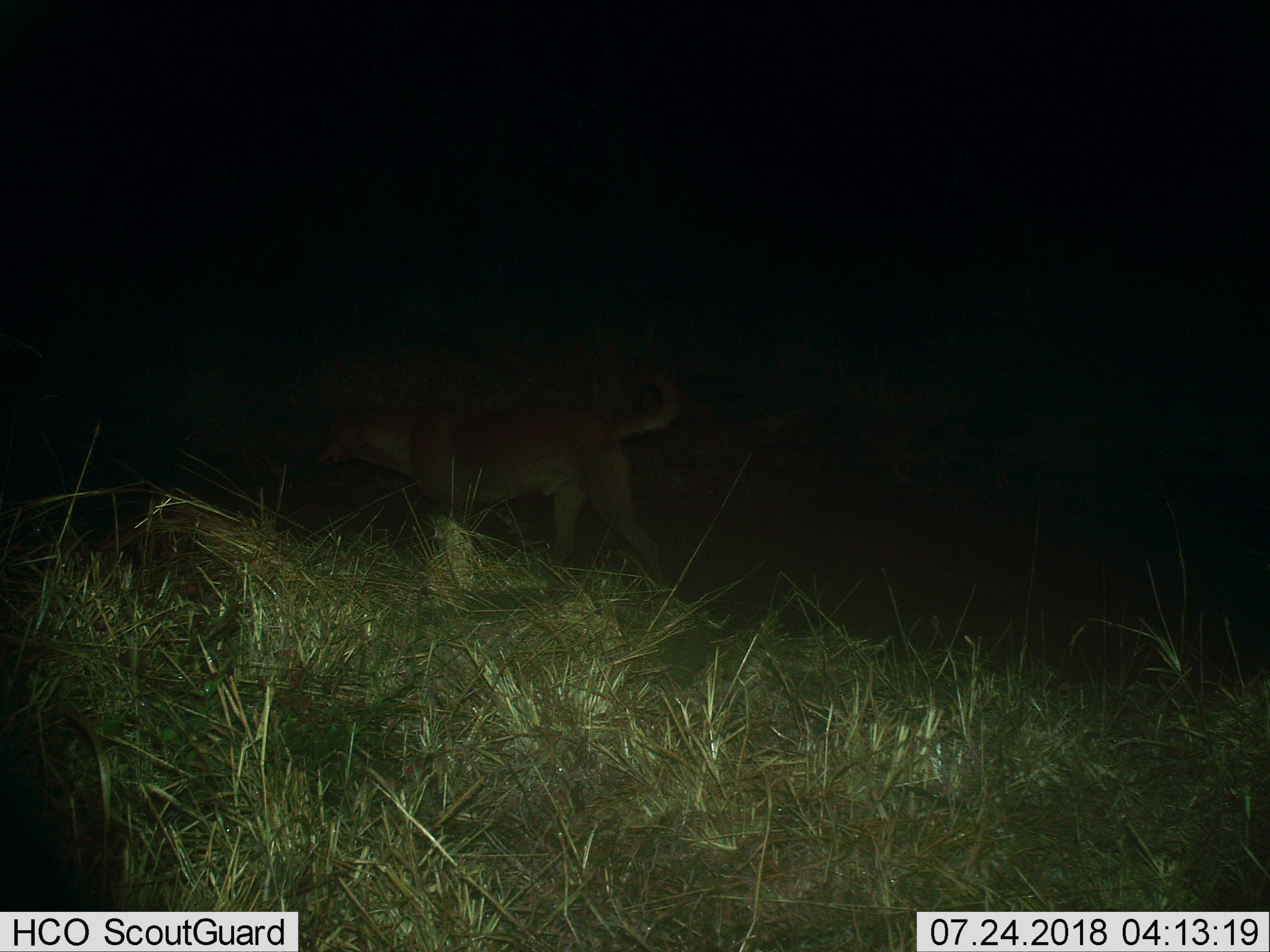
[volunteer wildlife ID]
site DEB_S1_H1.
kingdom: Animalia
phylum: Chordata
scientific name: Vertebrata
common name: domestic animal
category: domesticanimal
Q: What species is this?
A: Domesticanimal (domestic animal) (Vertebrata).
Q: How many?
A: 1.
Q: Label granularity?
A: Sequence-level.